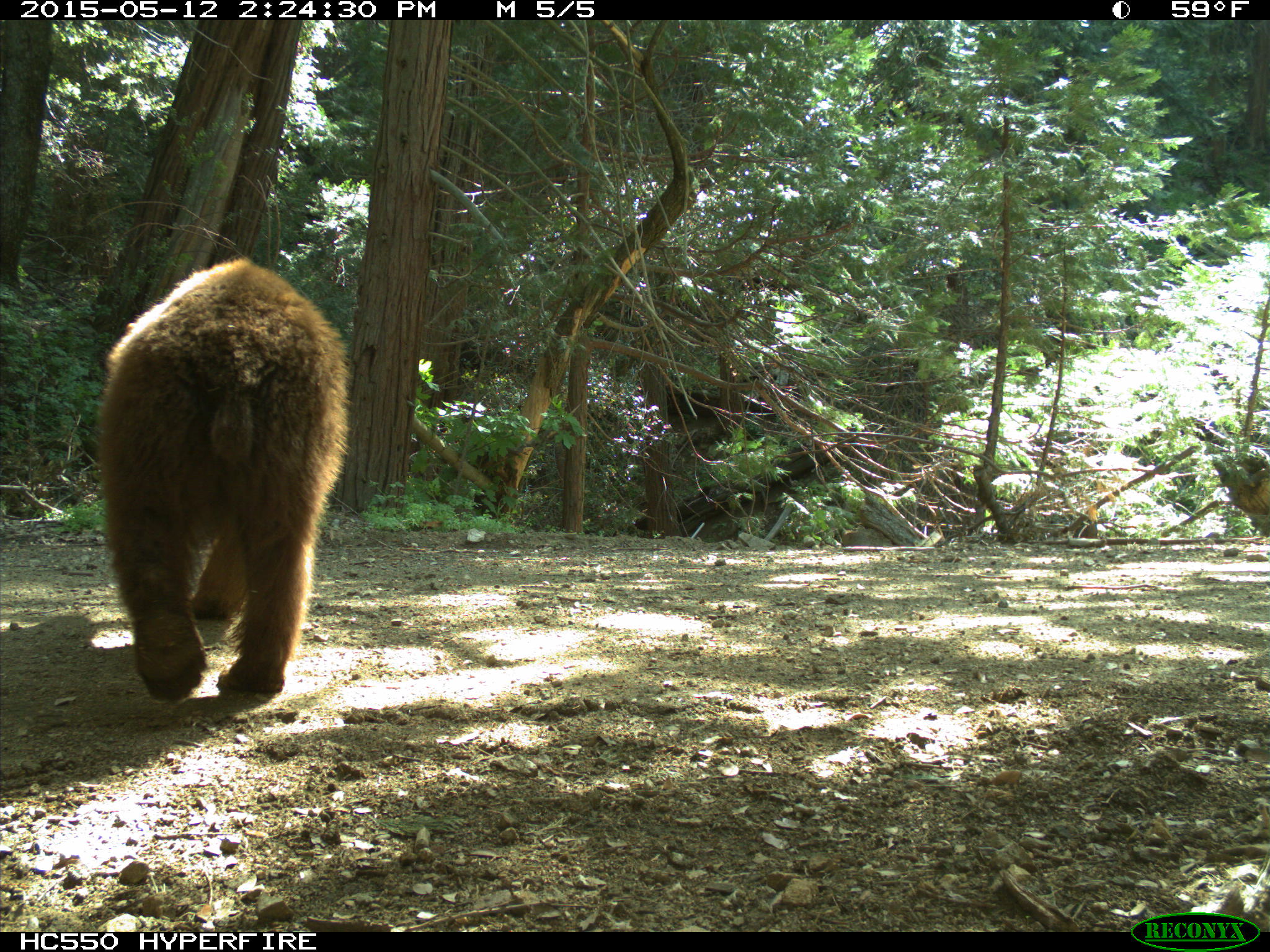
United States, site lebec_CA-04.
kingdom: Animalia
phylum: Chordata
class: Mammalia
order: Carnivora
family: Ursidae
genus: Ursus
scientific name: Ursus americanus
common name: american black bear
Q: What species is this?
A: Ursus americanus (american black bear).